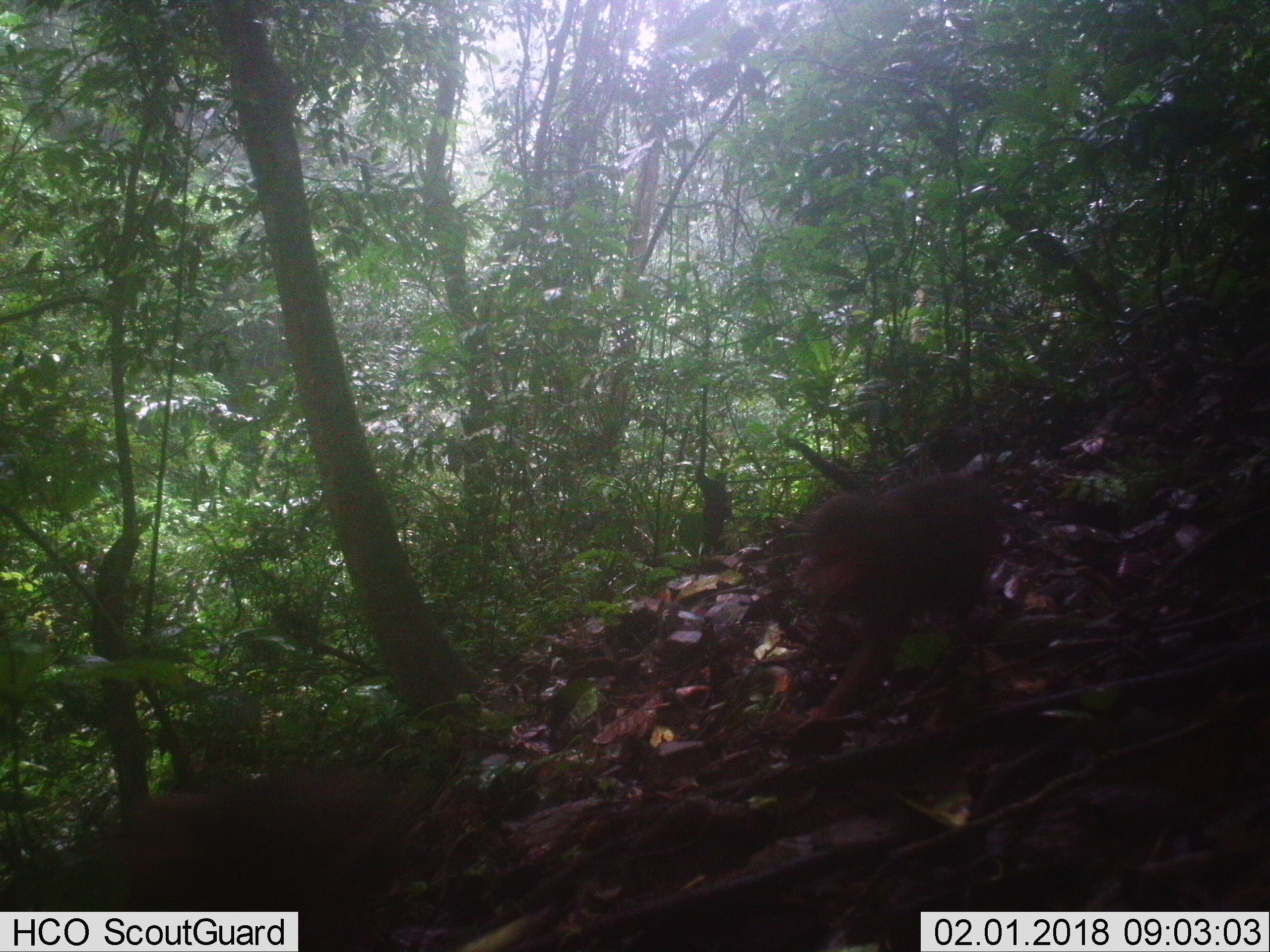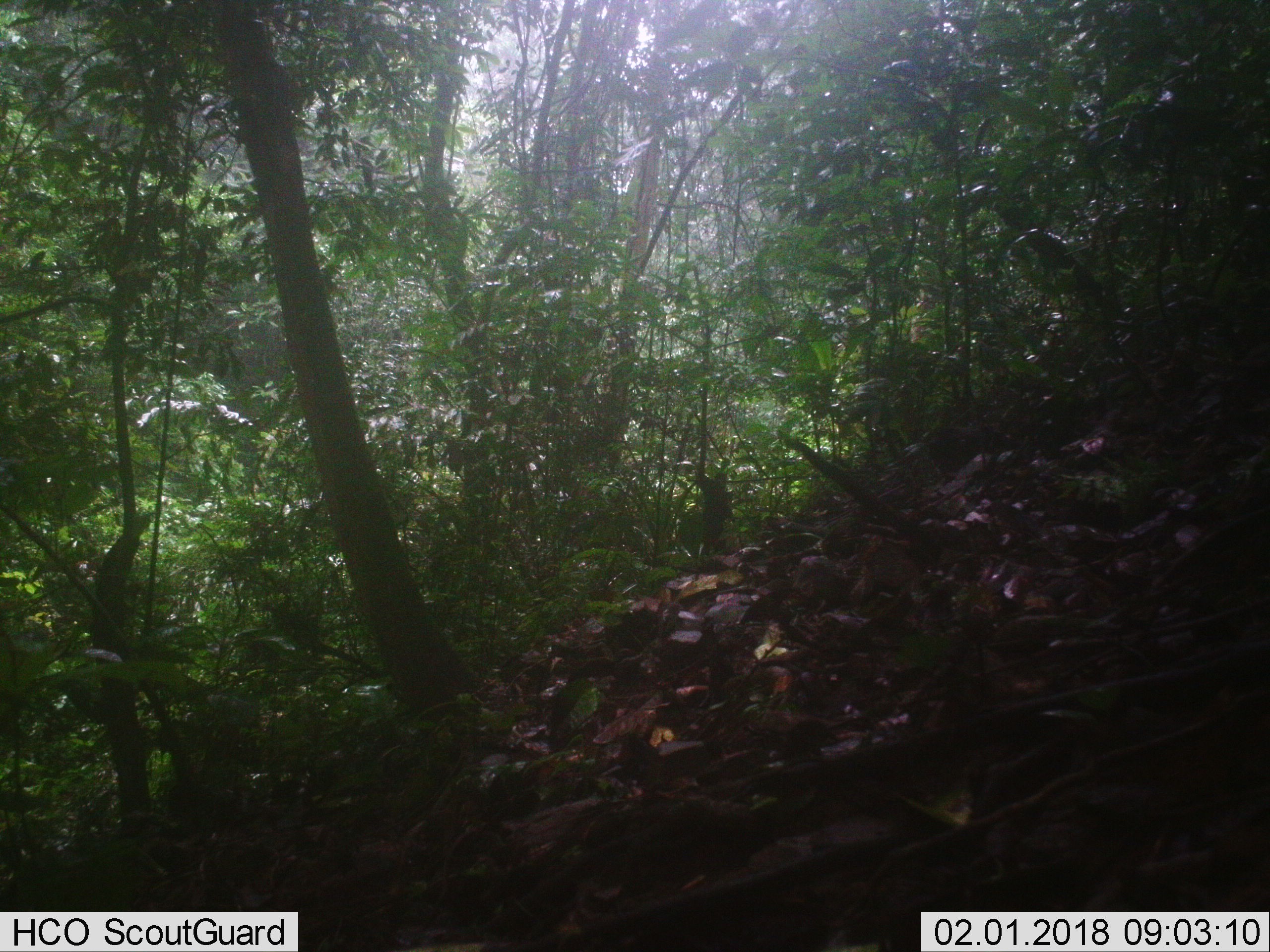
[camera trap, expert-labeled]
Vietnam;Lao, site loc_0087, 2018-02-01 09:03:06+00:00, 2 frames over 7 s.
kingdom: Animalia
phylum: Chordata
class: Mammalia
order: Primates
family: Cercopithecidae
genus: Macaca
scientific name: Macaca arctoides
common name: stump-tailed macaque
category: stump tailed macaque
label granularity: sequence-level